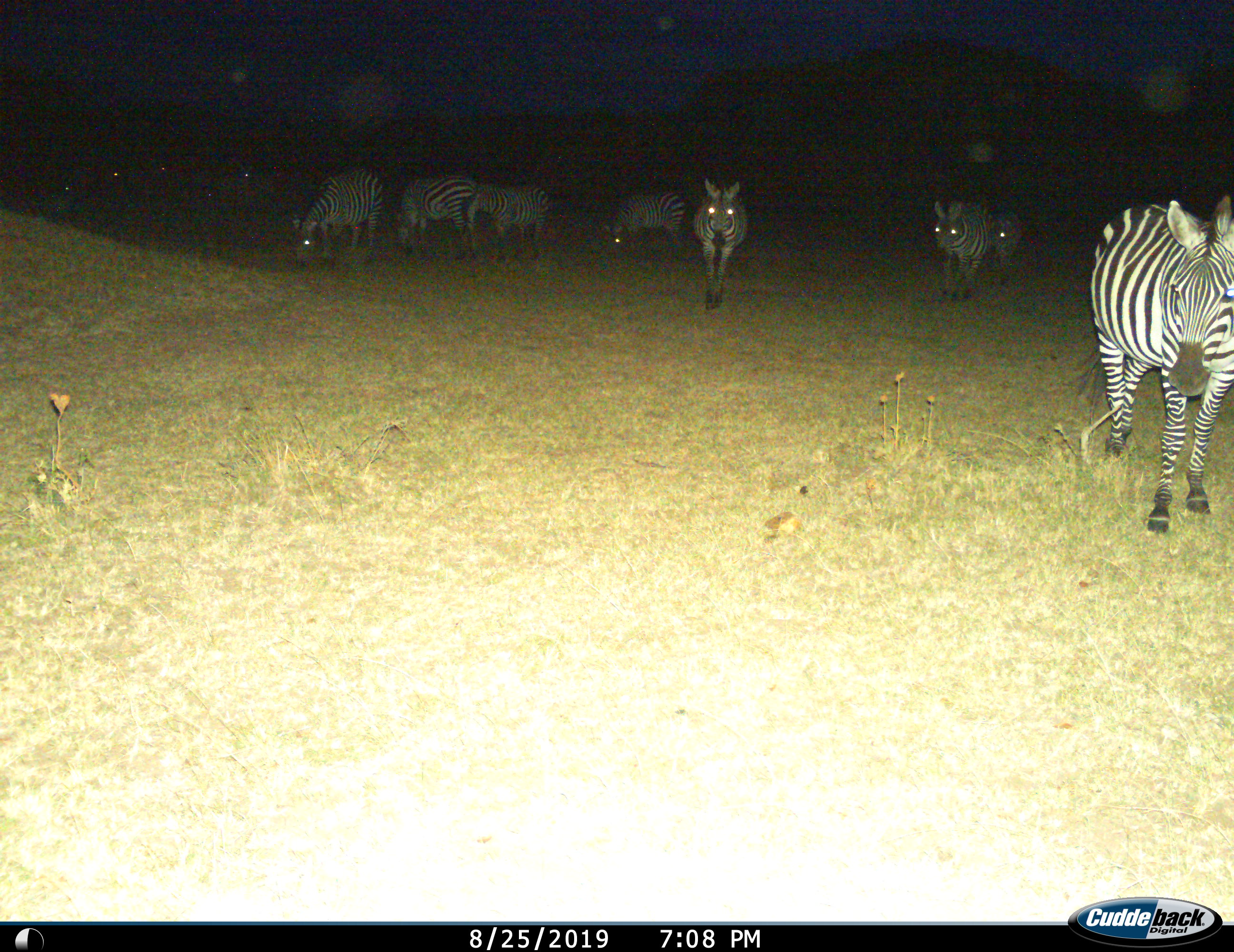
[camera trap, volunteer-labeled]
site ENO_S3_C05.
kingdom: Animalia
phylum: Chordata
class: Mammalia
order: Perissodactyla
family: Equidae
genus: Equus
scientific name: Equus quagga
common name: plains zebra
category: zebraplains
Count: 8.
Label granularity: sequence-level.